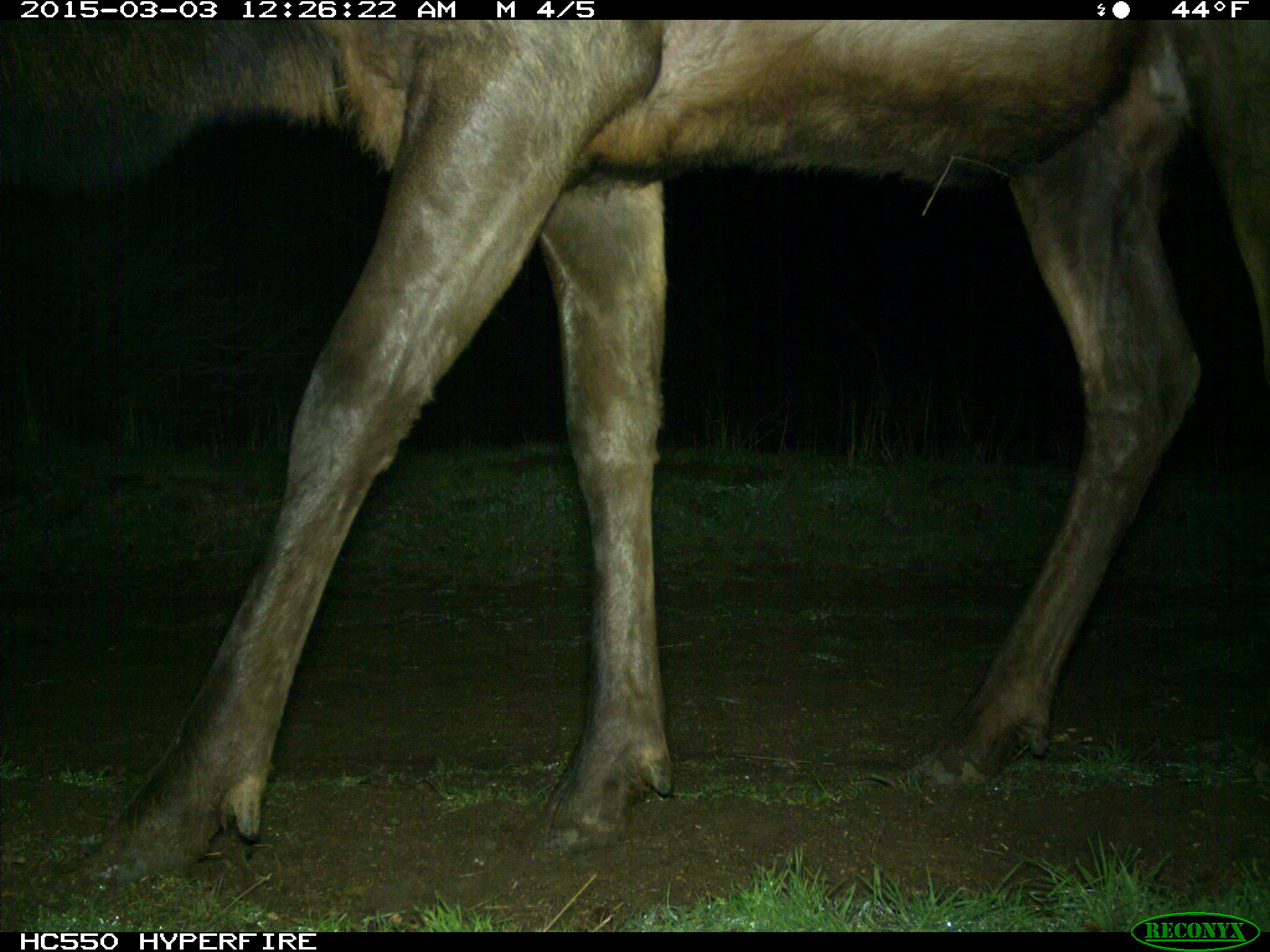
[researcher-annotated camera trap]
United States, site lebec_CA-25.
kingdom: Animalia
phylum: Chordata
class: Mammalia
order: Artiodactyla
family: Cervidae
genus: Cervus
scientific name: Cervus canadensis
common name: elk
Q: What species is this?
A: Cervus canadensis (elk).